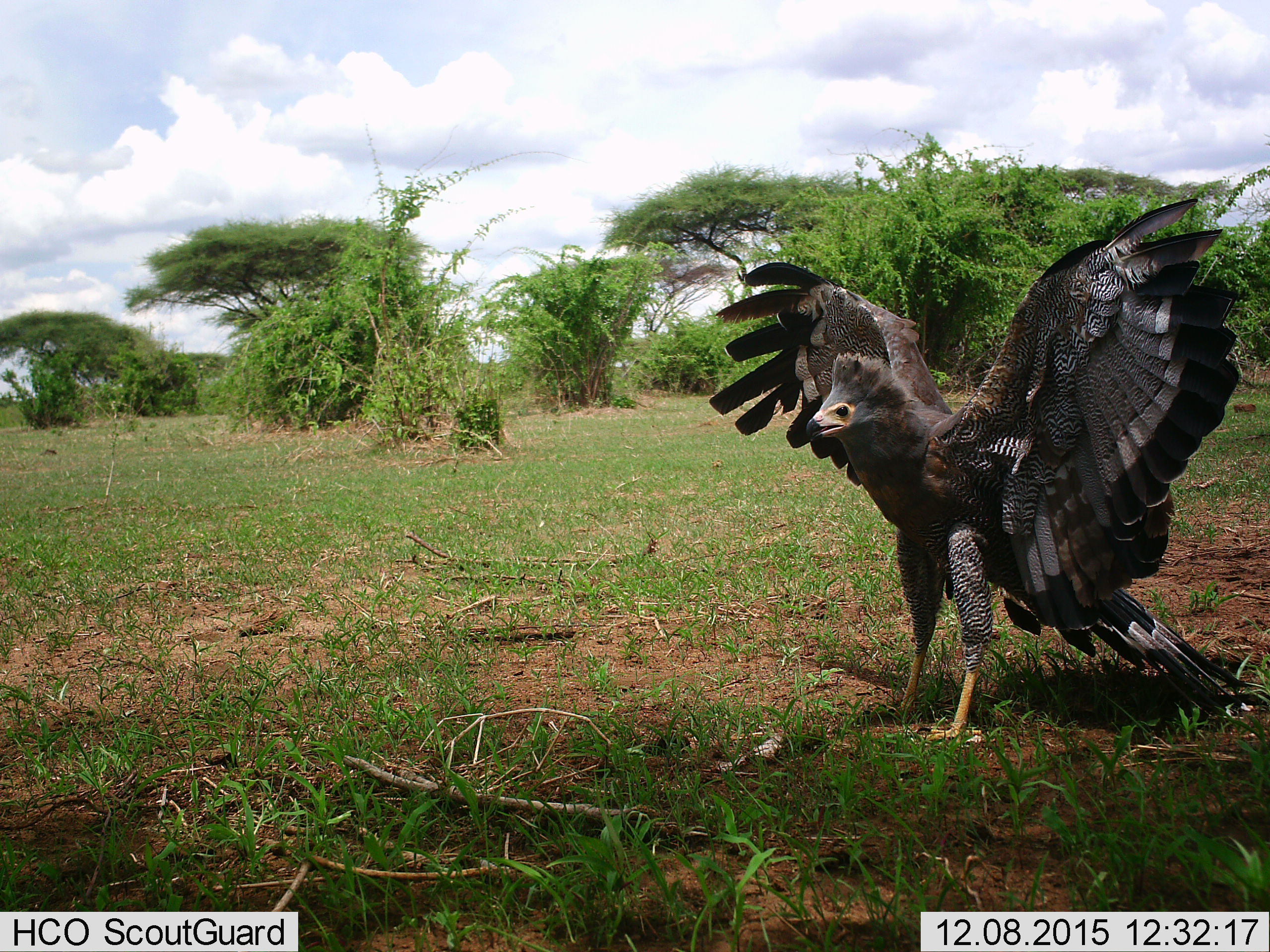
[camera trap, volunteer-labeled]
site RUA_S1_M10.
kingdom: Animalia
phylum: Chordata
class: Aves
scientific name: Aves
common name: bird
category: birdother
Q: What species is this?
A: Birdother (bird) (Aves).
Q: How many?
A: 1.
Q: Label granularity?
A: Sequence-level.